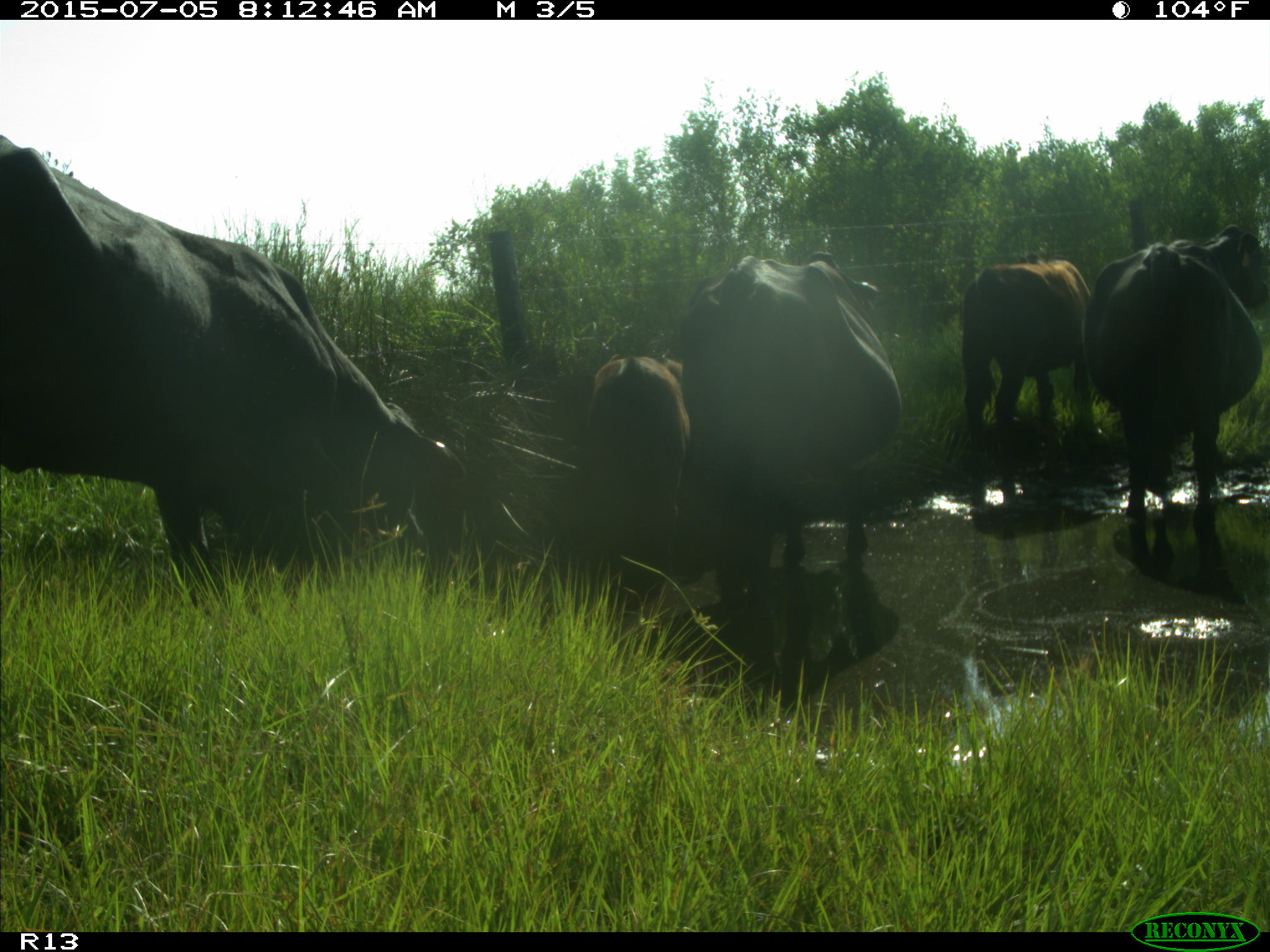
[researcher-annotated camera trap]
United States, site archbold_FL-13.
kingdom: Animalia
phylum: Chordata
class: Mammalia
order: Artiodactyla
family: Bovidae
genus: Bos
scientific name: Bos taurus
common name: domestic cow